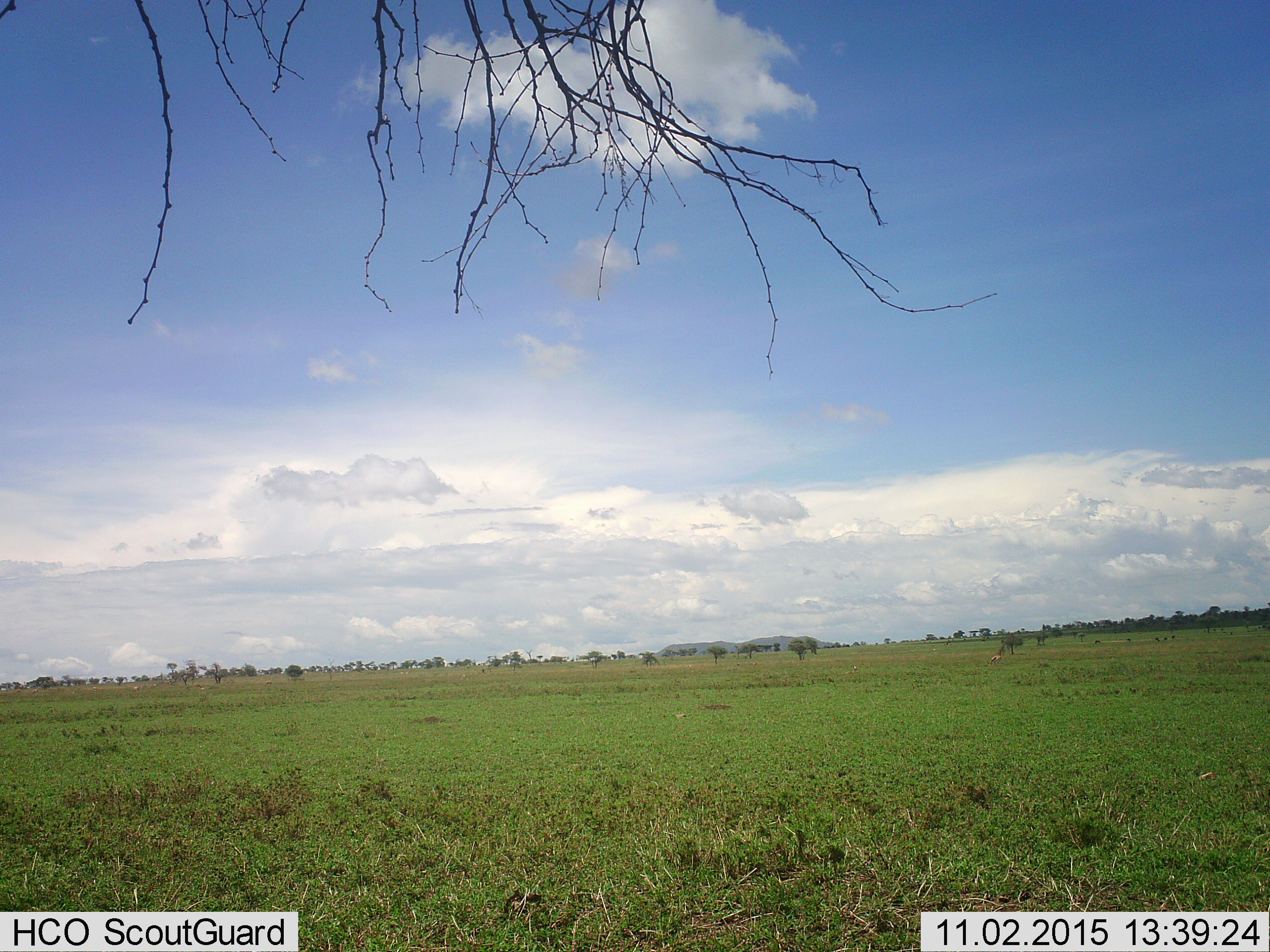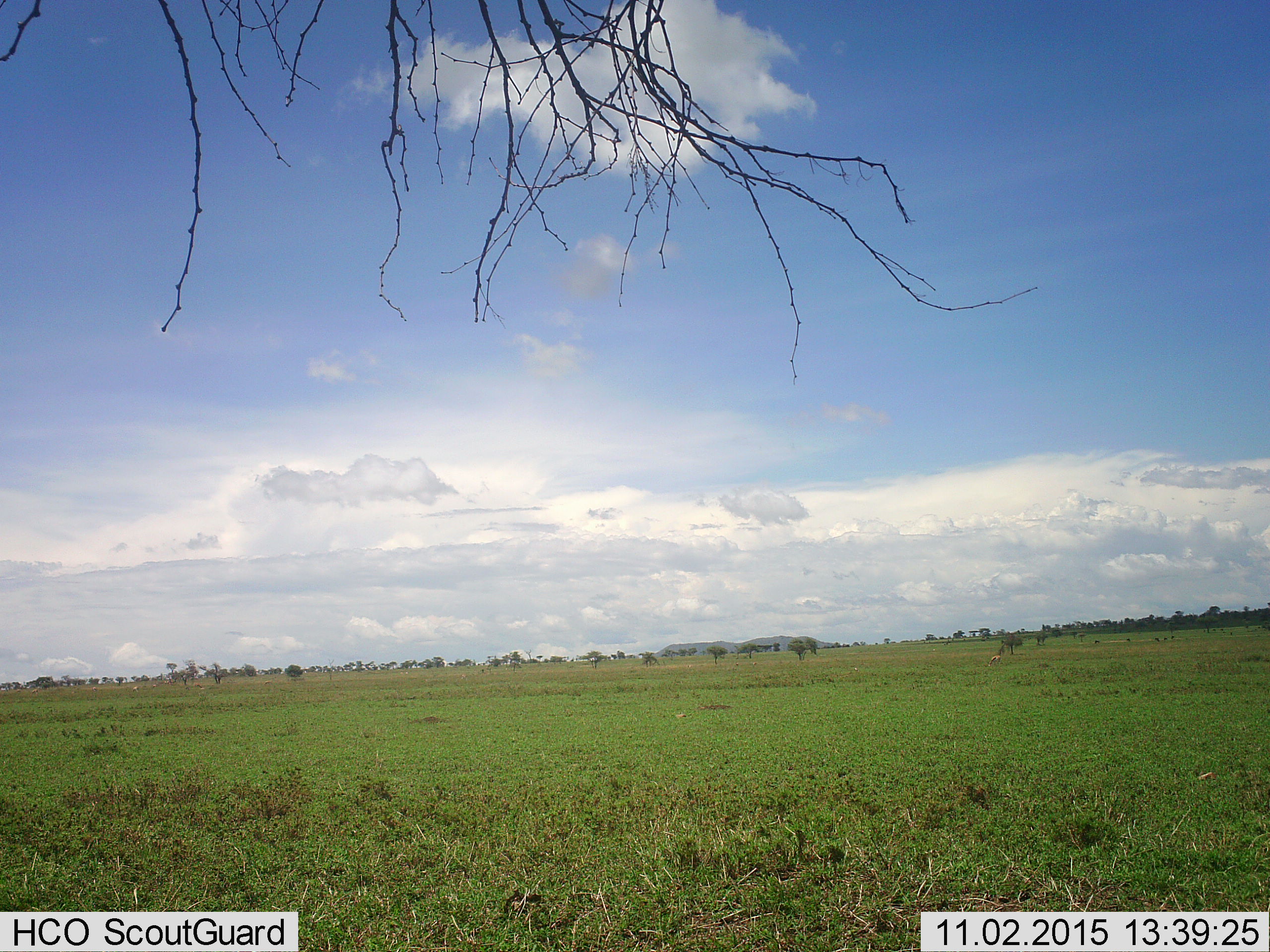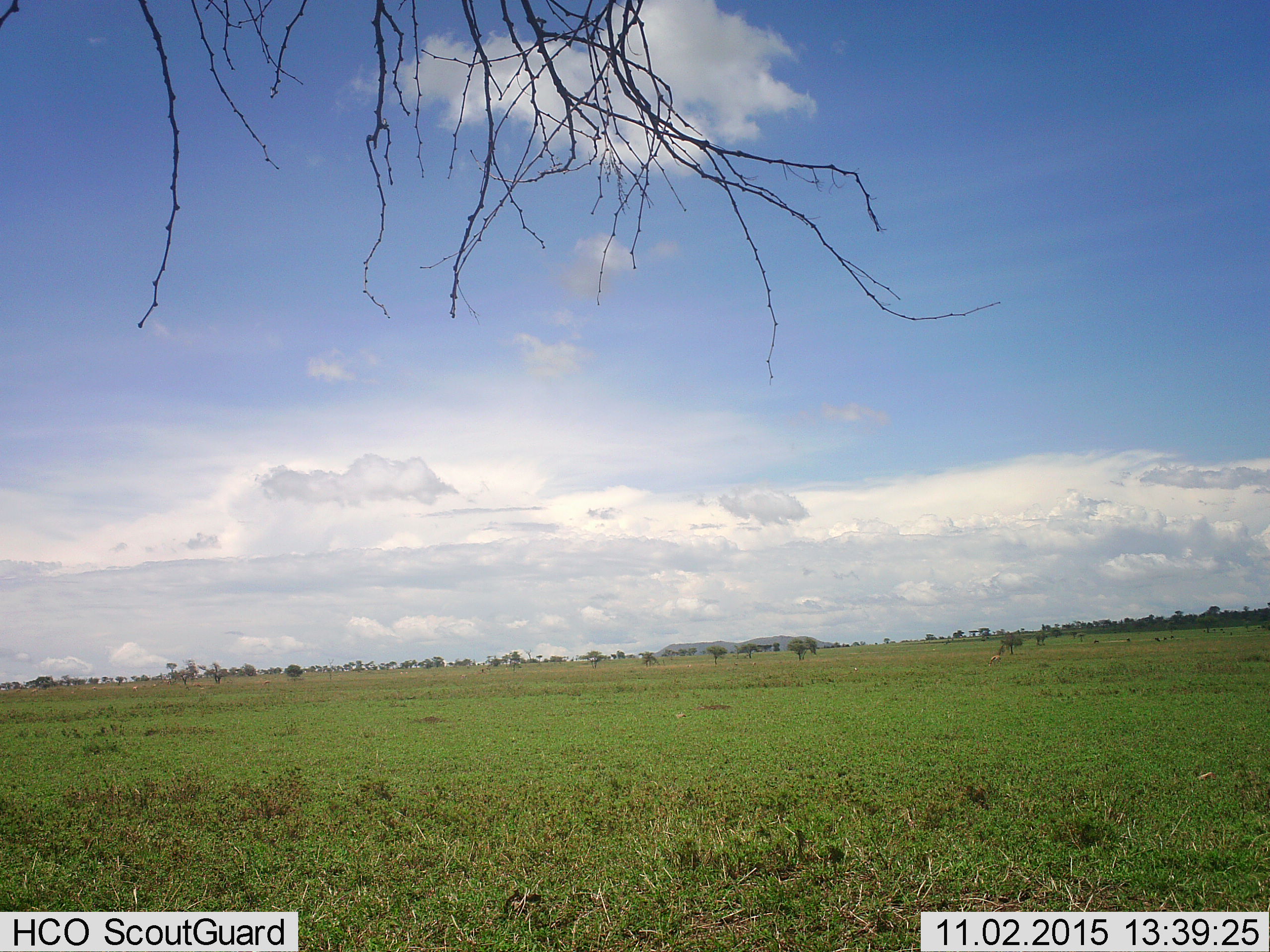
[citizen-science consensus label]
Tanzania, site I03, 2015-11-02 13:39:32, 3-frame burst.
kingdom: Animalia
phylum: Chordata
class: Mammalia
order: Artiodactyla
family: Bovidae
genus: Eudorcas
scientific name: Eudorcas thomsonii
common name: thomson's gazelle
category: gazellethomsons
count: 4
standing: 25%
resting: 0%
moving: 0%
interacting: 0%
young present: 0%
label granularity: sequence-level